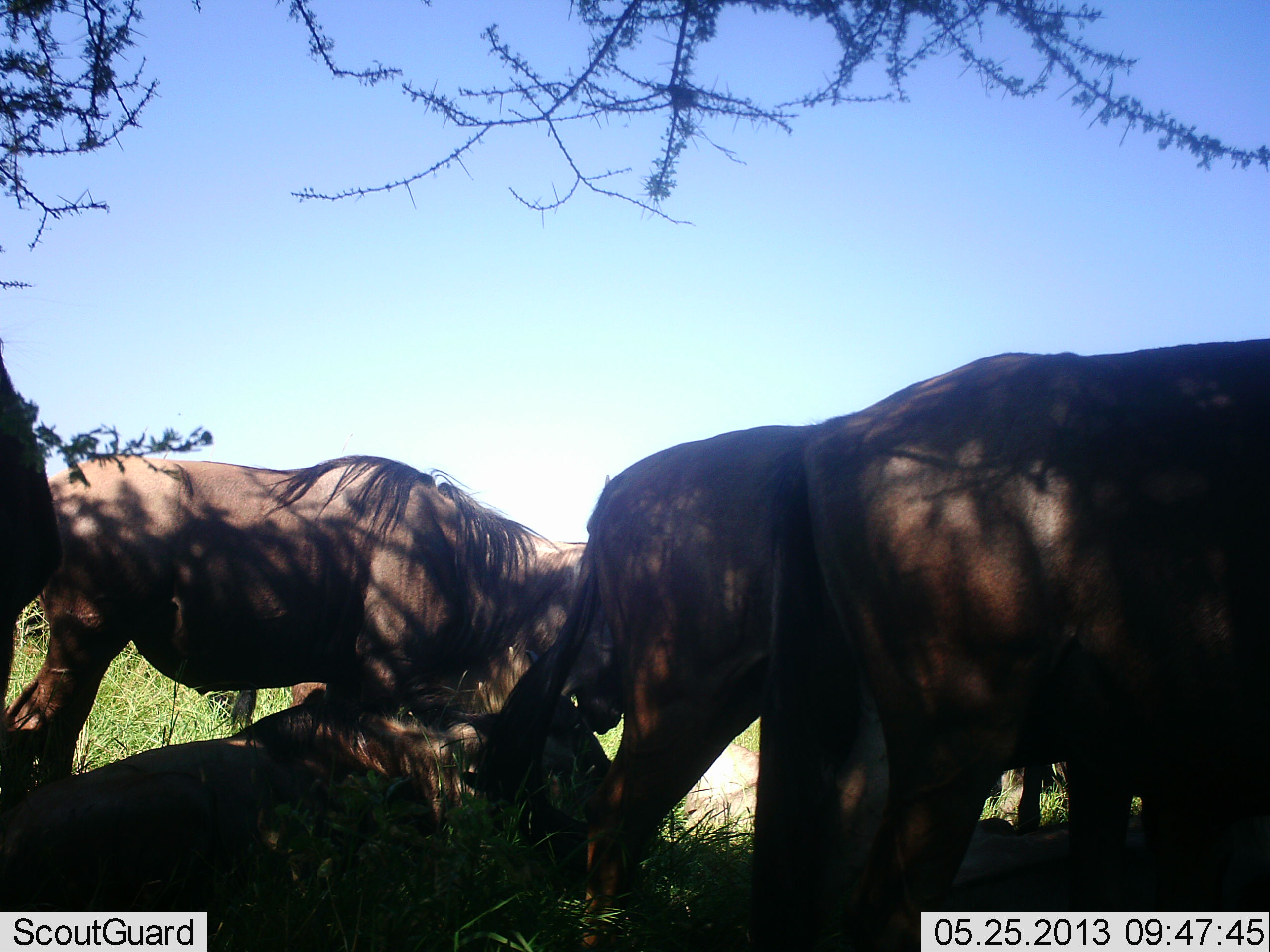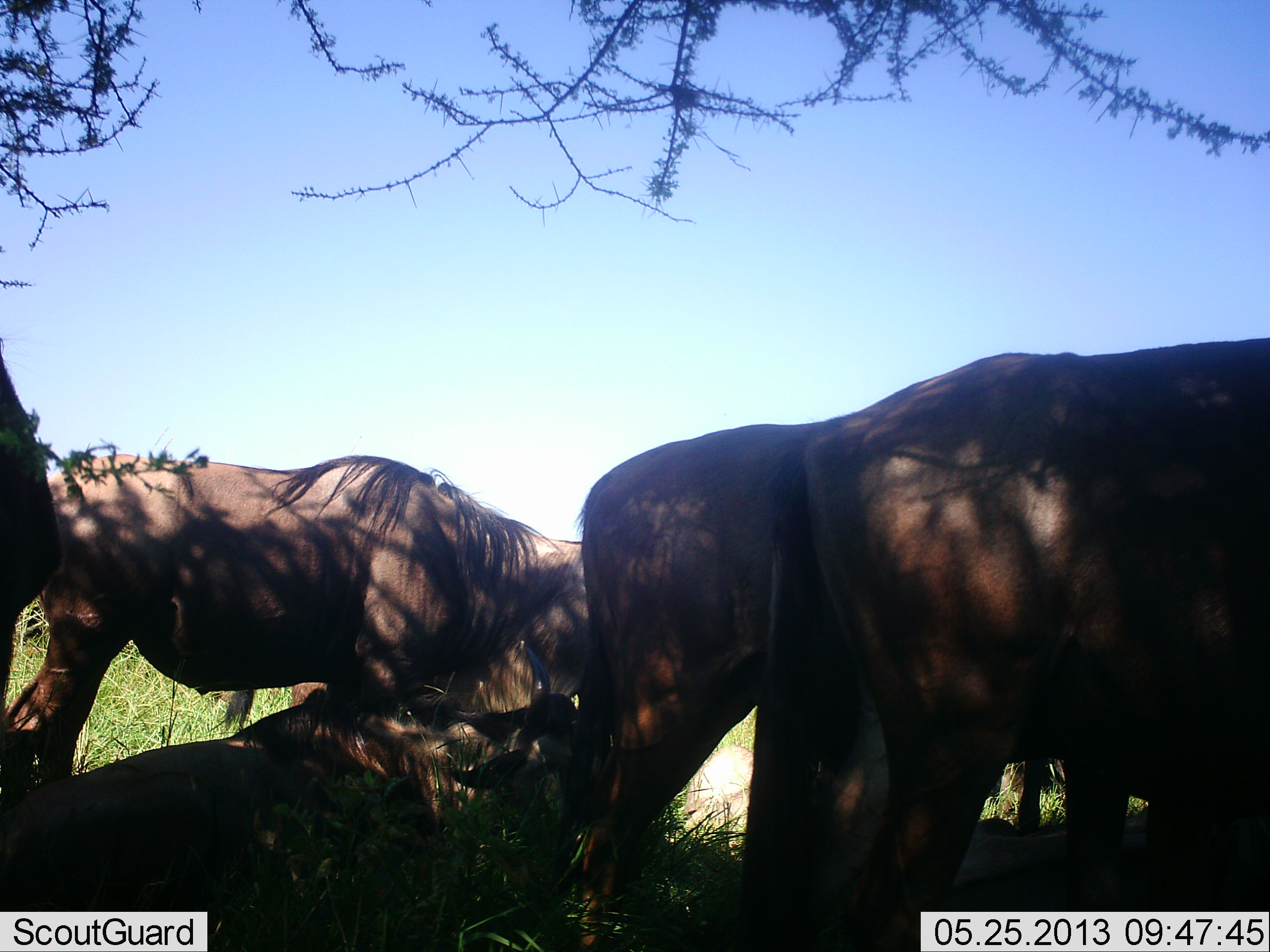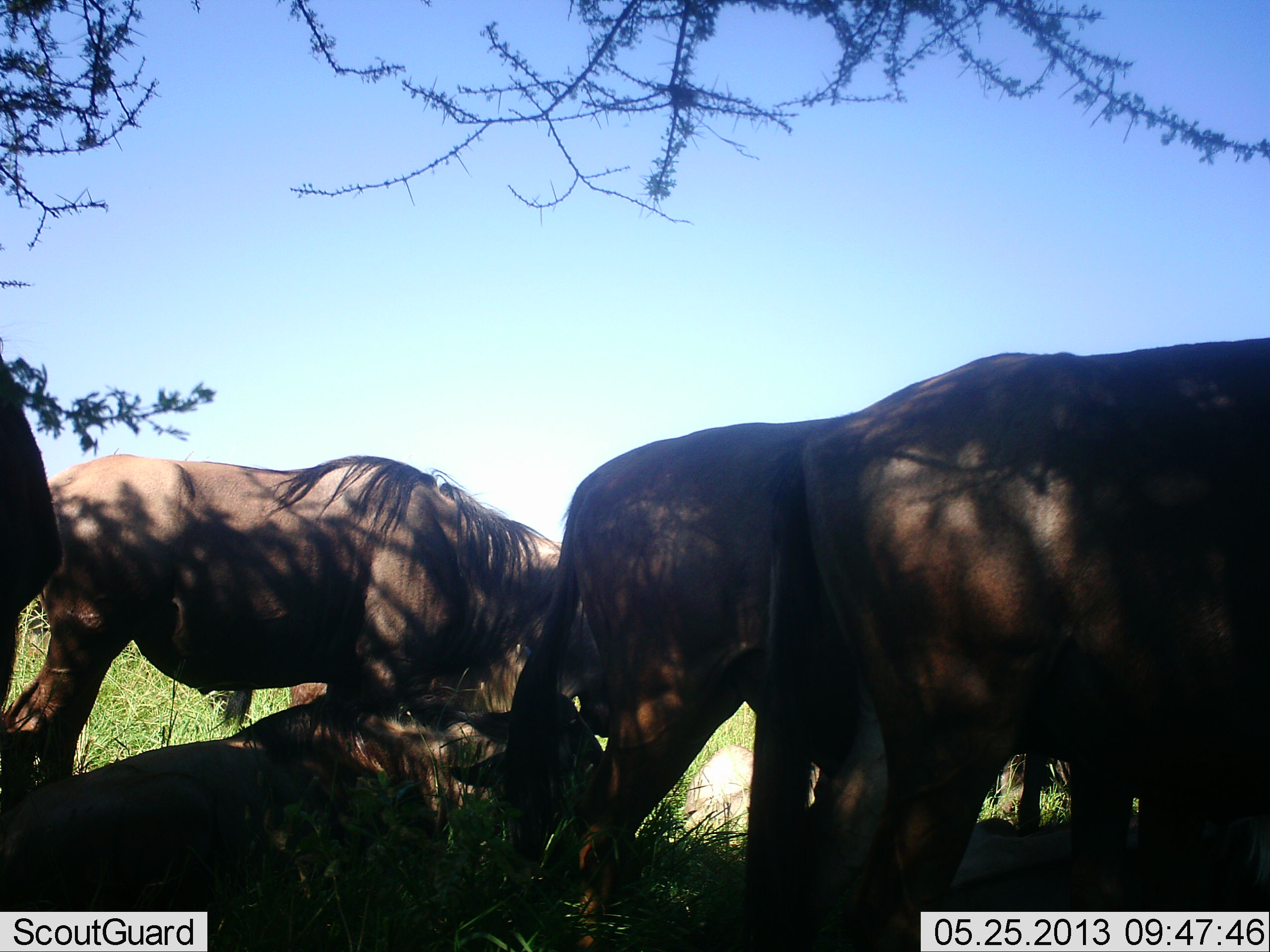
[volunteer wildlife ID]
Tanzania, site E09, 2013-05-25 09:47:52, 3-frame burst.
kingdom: Animalia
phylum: Chordata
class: Mammalia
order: Artiodactyla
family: Bovidae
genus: Connochaetes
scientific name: Connochaetes taurinus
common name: blue wildebeest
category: wildebeest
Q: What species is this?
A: Wildebeest (blue wildebeest) (Connochaetes taurinus).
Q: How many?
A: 6.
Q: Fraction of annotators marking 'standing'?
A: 90%.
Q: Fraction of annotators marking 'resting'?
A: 80%.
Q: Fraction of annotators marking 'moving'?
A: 0%.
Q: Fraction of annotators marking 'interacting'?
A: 20%.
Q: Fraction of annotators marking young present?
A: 10%.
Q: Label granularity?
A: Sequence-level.